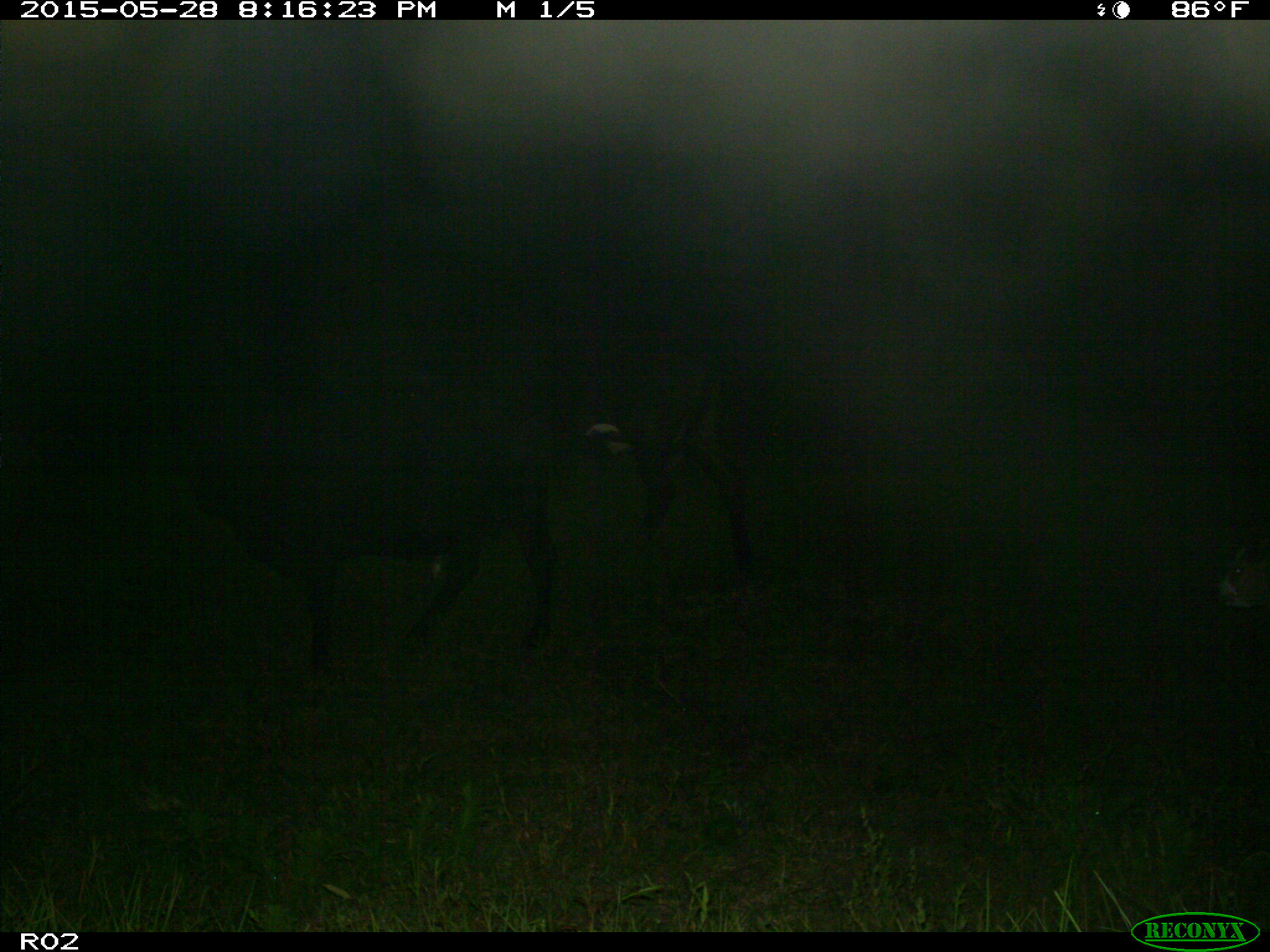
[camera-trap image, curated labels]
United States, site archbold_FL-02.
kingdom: Animalia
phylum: Chordata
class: Mammalia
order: Artiodactyla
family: Bovidae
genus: Bos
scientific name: Bos taurus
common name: domestic cow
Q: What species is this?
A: Bos taurus (domestic cow).